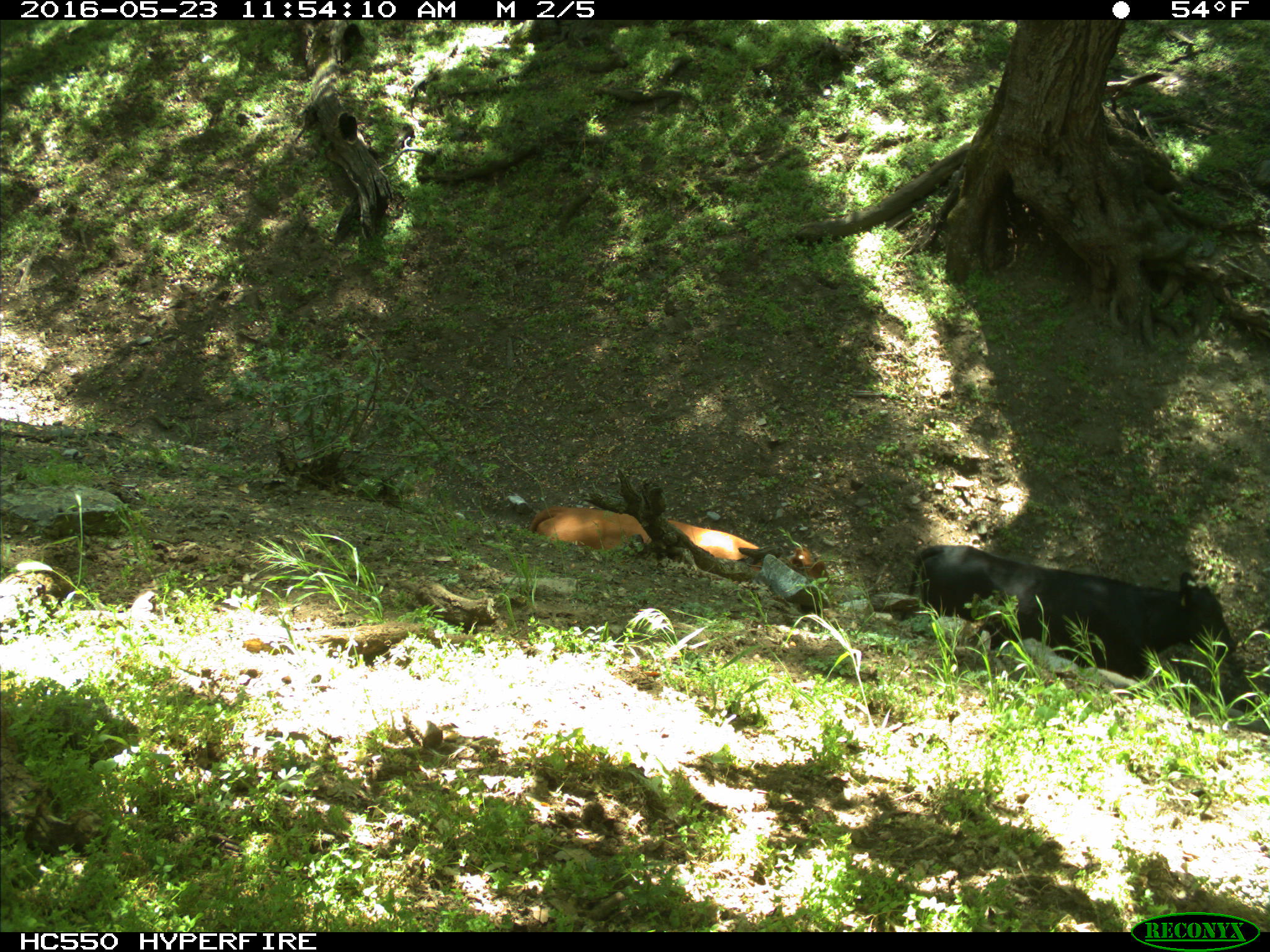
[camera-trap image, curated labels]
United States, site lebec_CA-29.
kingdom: Animalia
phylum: Chordata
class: Mammalia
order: Artiodactyla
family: Bovidae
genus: Bos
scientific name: Bos taurus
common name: domestic cow